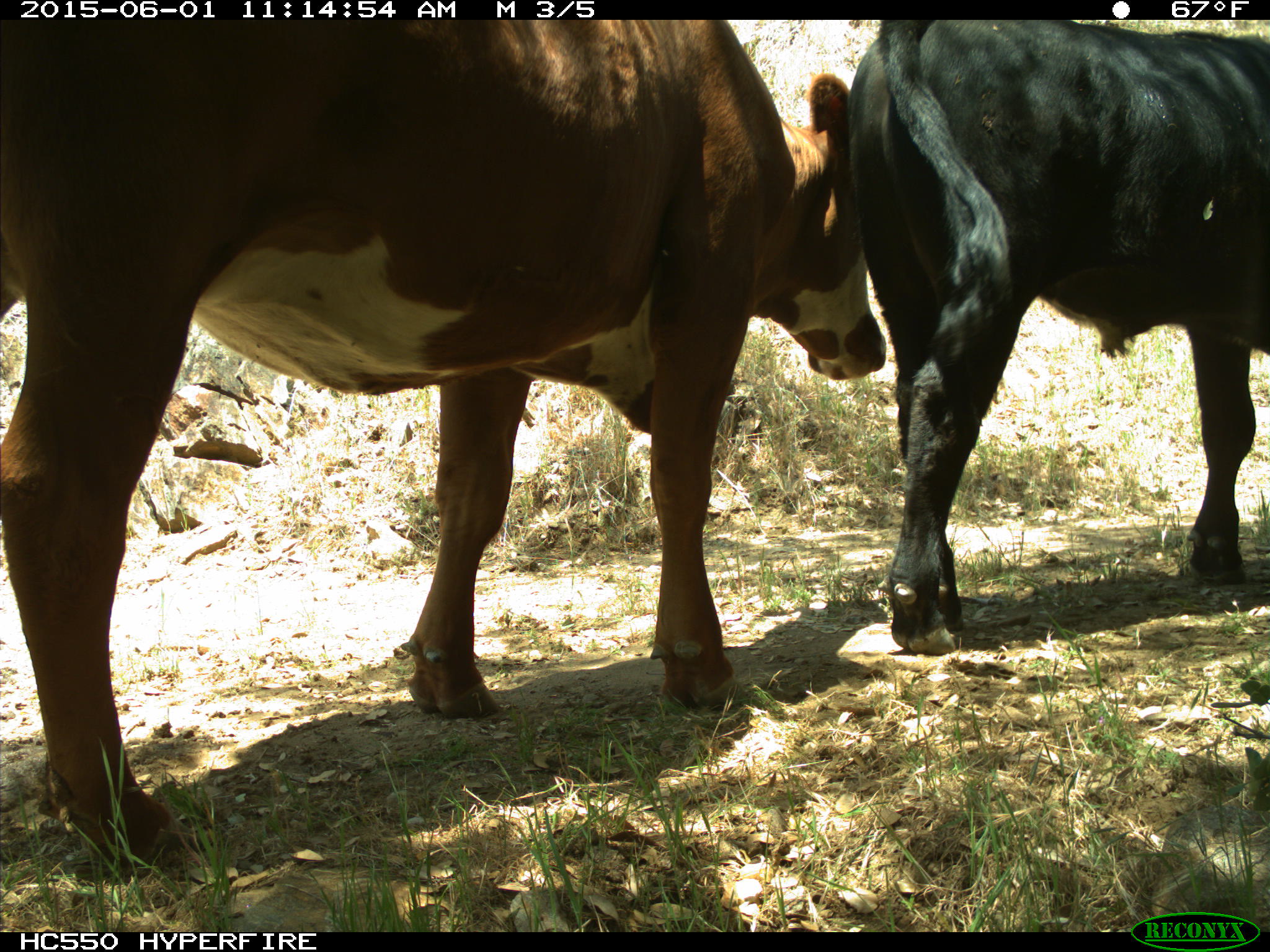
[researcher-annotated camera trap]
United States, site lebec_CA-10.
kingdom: Animalia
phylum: Chordata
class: Mammalia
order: Artiodactyla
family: Bovidae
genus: Bos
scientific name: Bos taurus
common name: domestic cow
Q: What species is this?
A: Bos taurus (domestic cow).